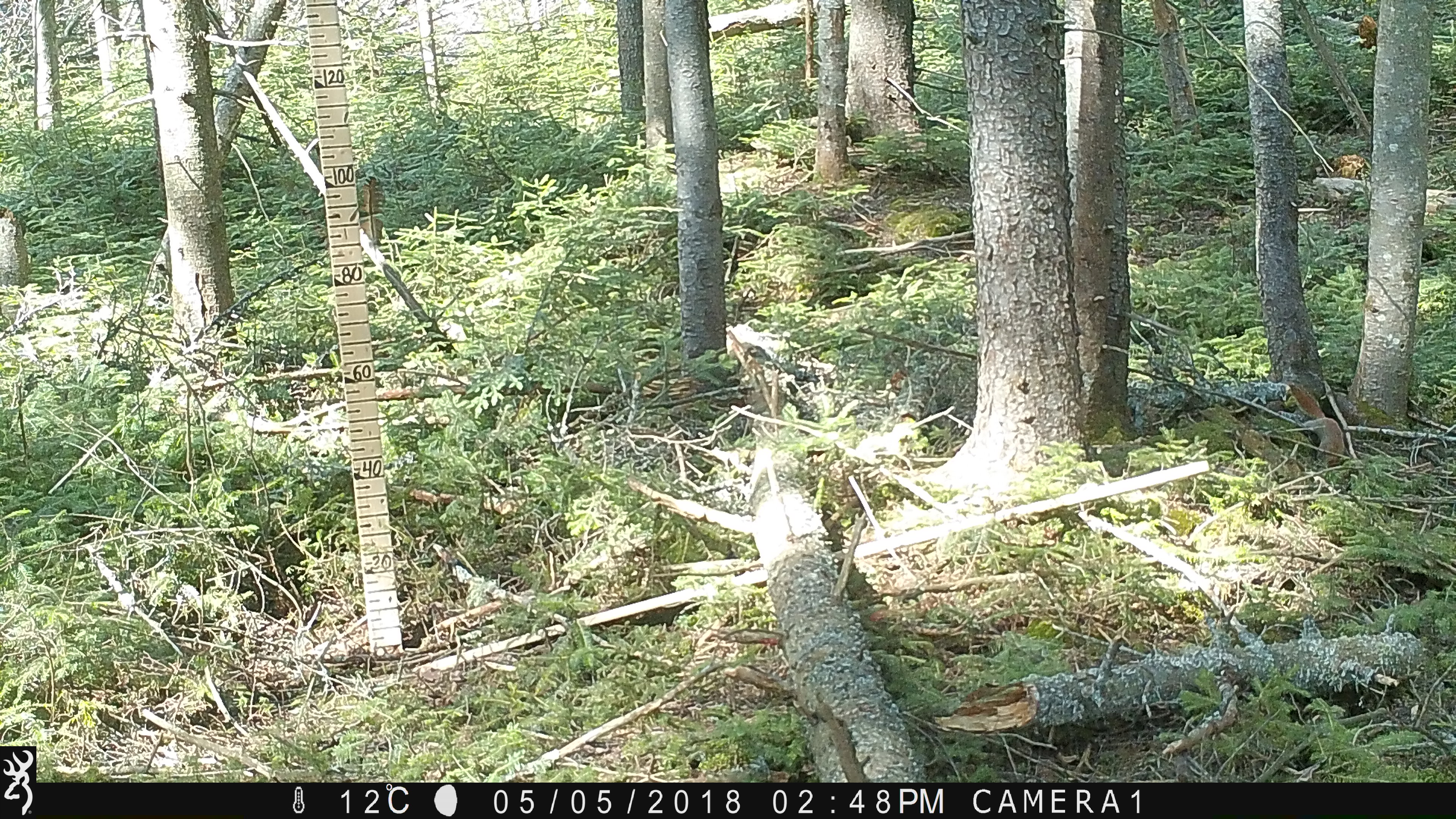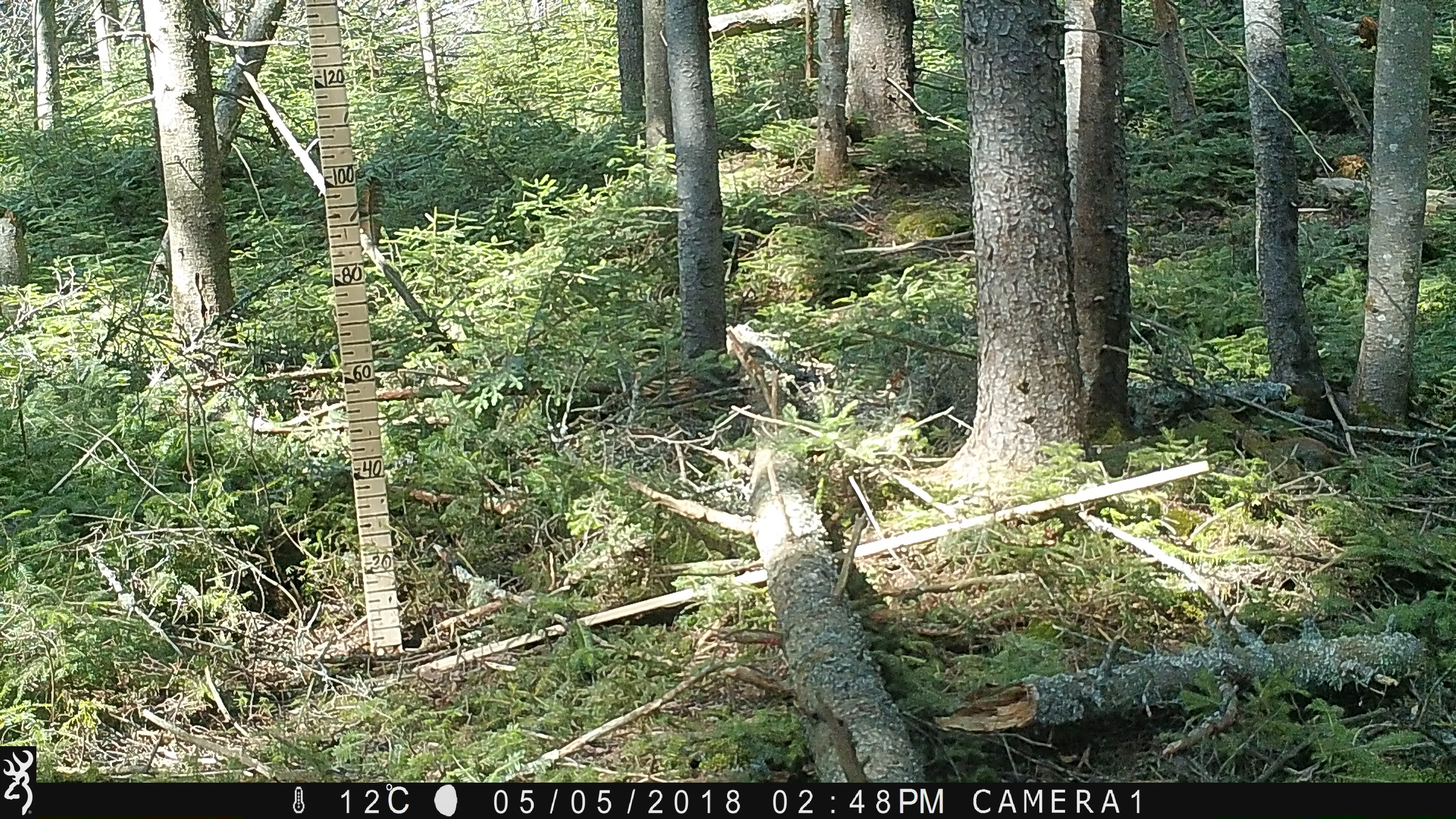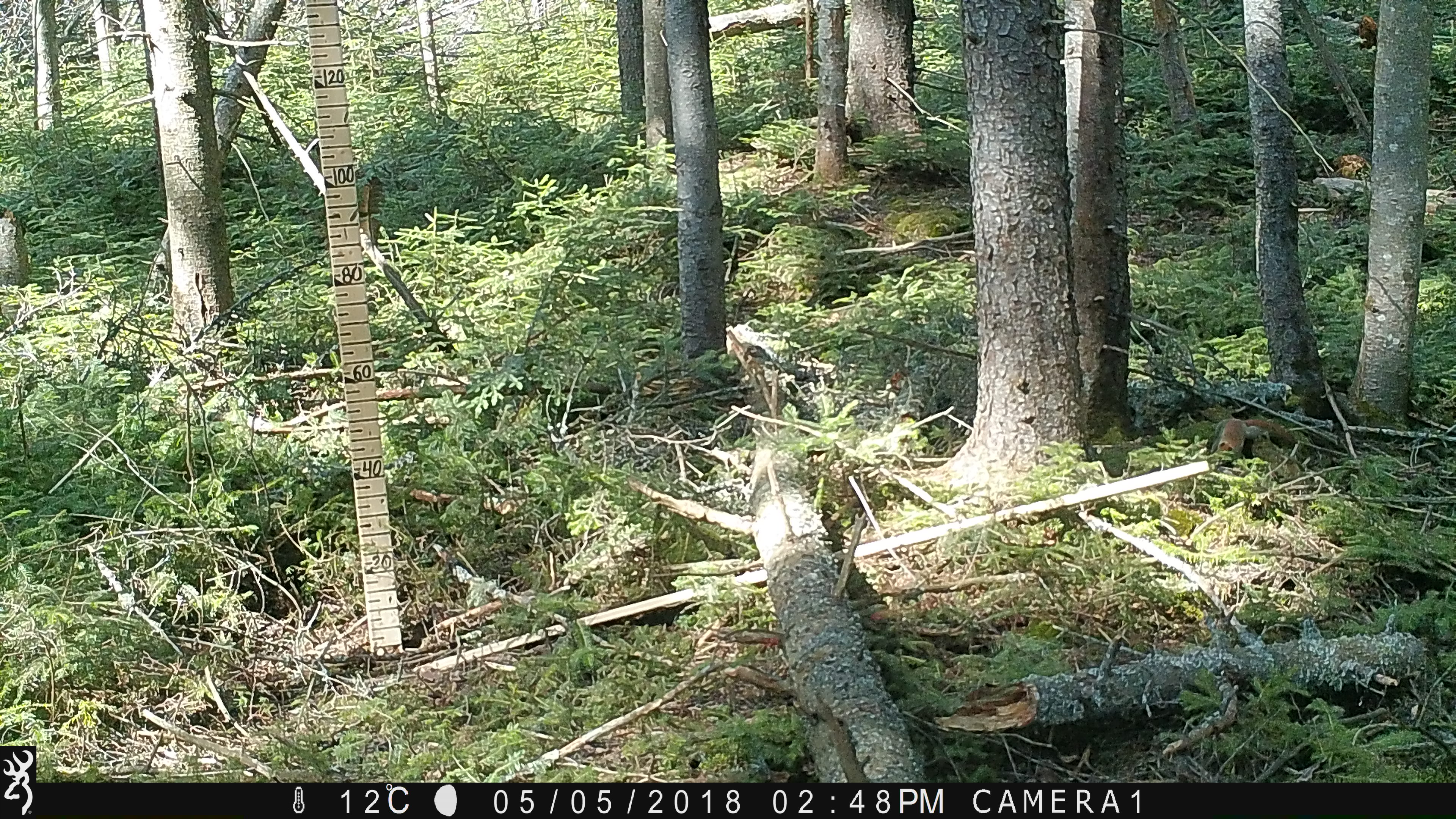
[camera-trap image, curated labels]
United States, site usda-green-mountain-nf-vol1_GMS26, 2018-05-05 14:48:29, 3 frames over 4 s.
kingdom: Animalia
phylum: Chordata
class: Mammalia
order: Rodentia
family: Sciuridae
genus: Tamiasciurus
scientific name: Tamiasciurus hudsonicus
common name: red squirrel